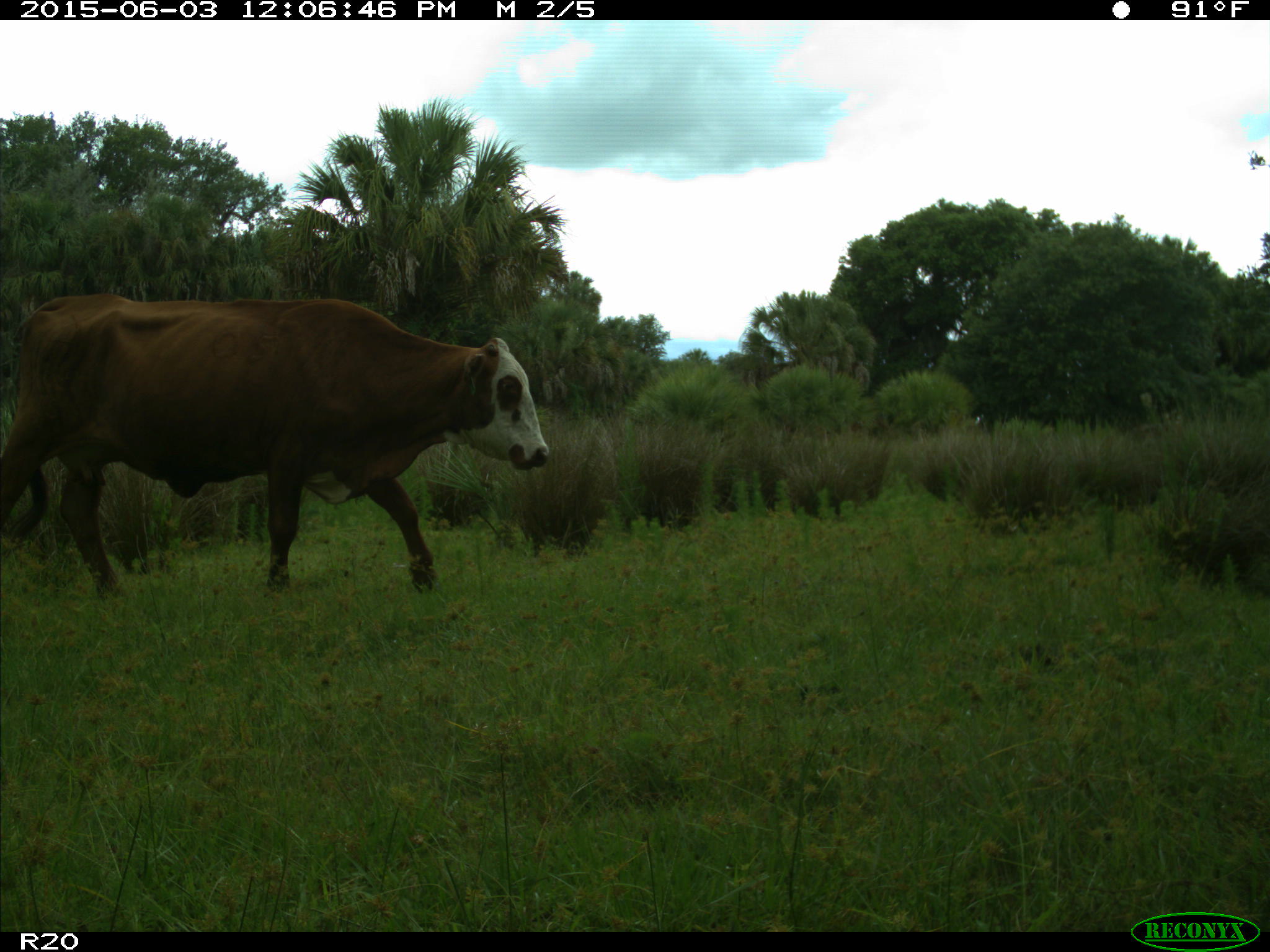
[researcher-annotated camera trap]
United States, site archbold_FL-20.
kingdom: Animalia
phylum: Chordata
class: Mammalia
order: Artiodactyla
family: Bovidae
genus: Bos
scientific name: Bos taurus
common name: domestic cow